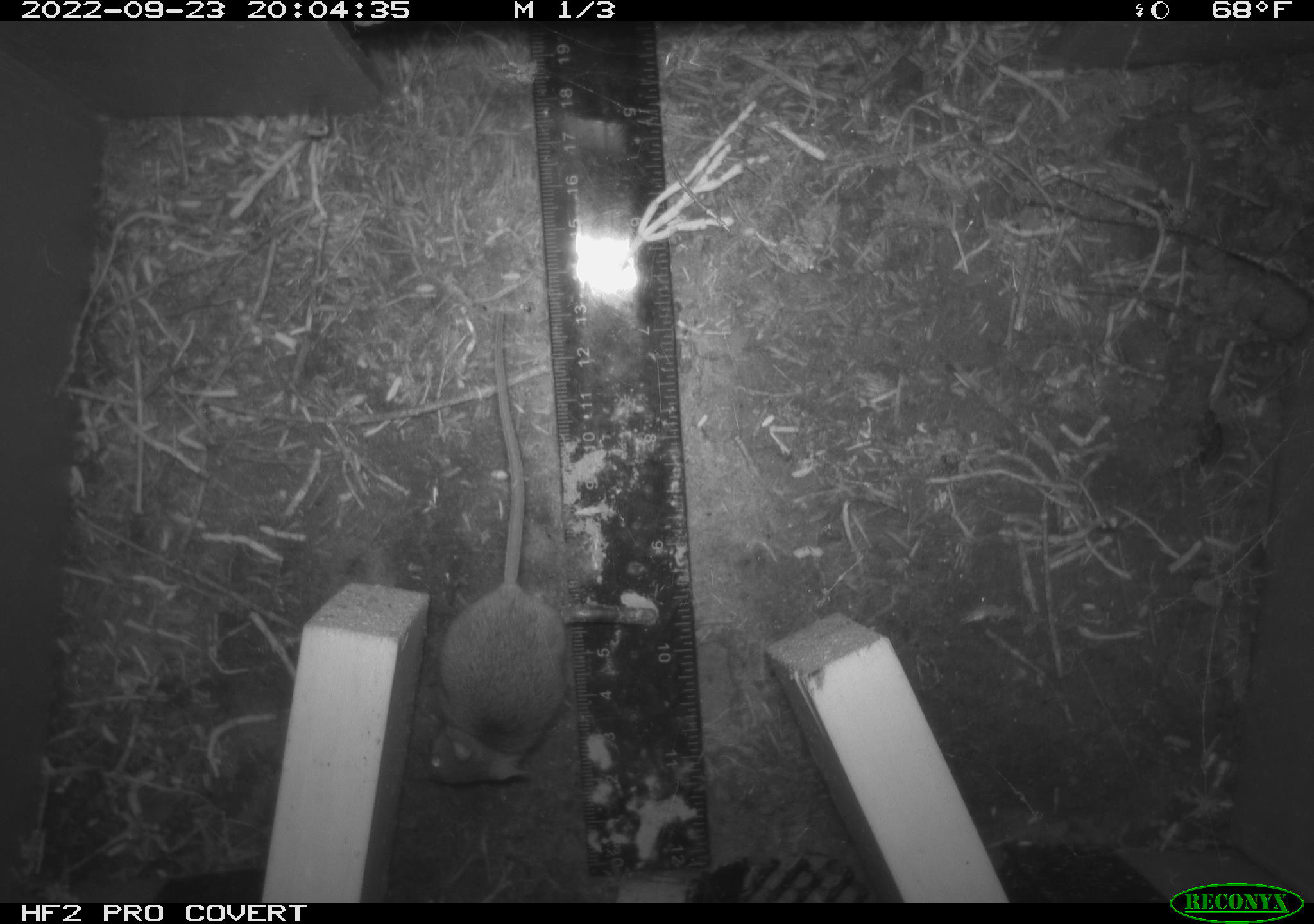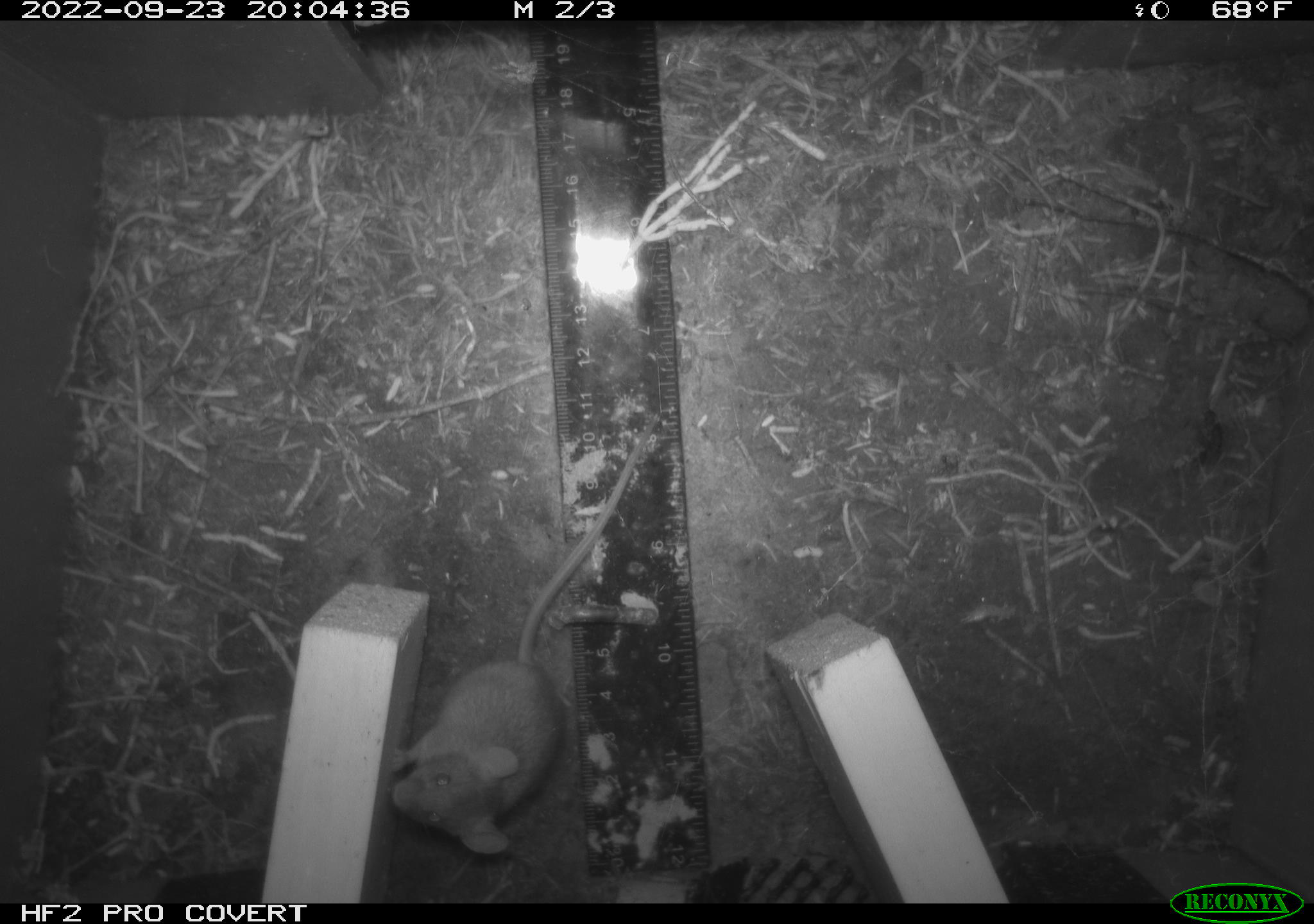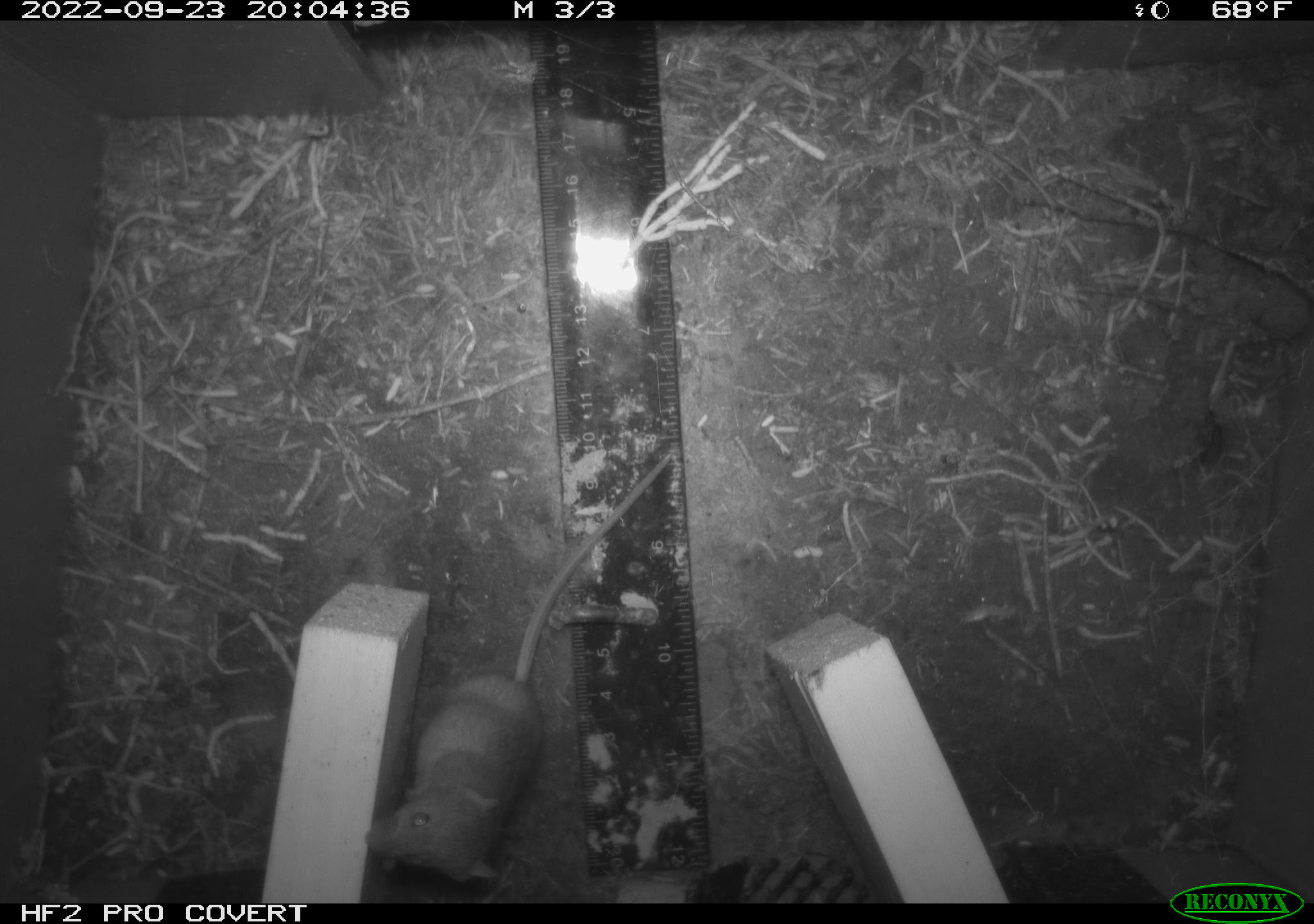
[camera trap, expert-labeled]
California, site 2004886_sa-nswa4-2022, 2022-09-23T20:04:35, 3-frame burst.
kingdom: Animalia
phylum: Chordata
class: Mammalia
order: Rodentia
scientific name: Rodentia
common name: rodent